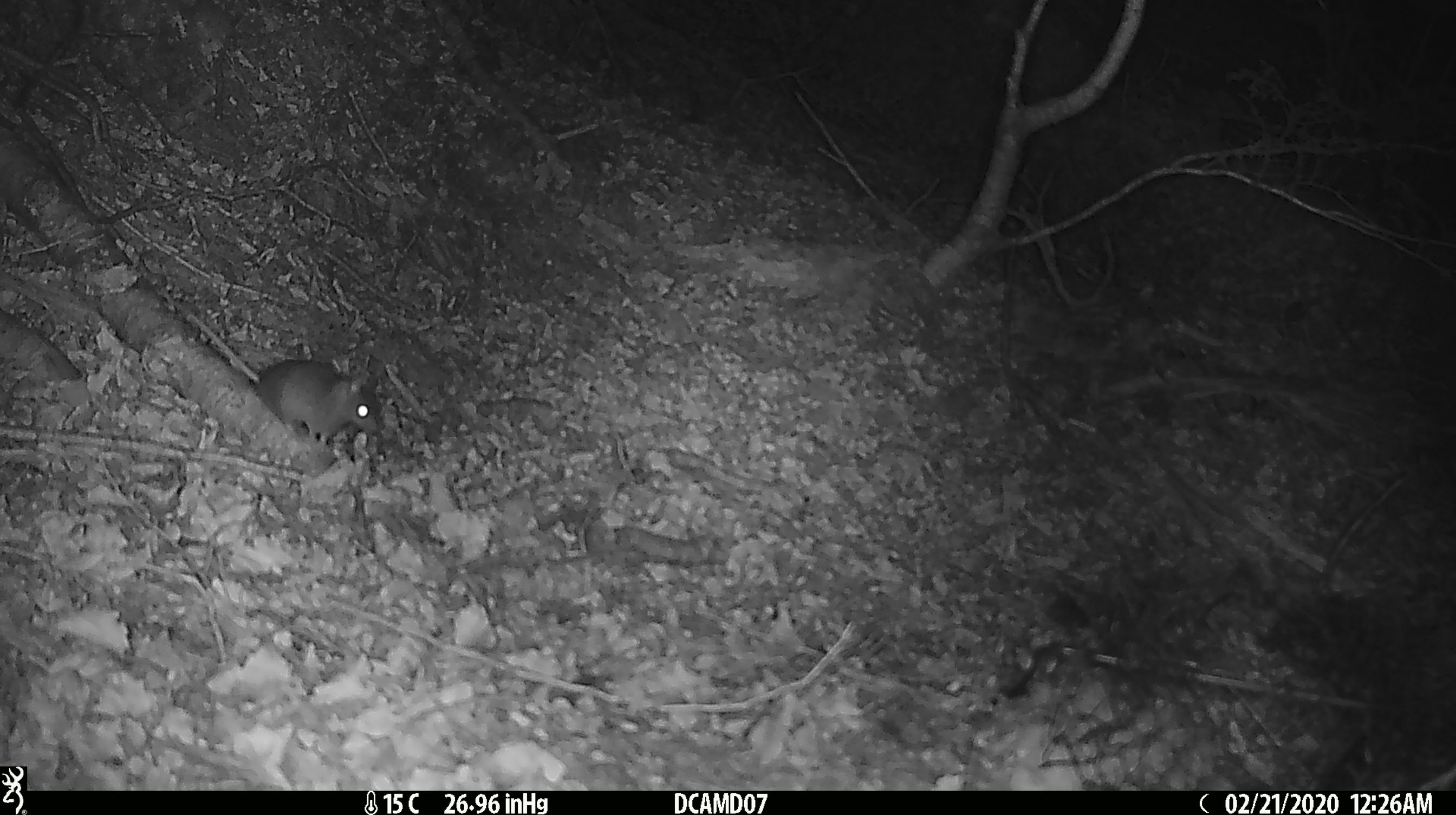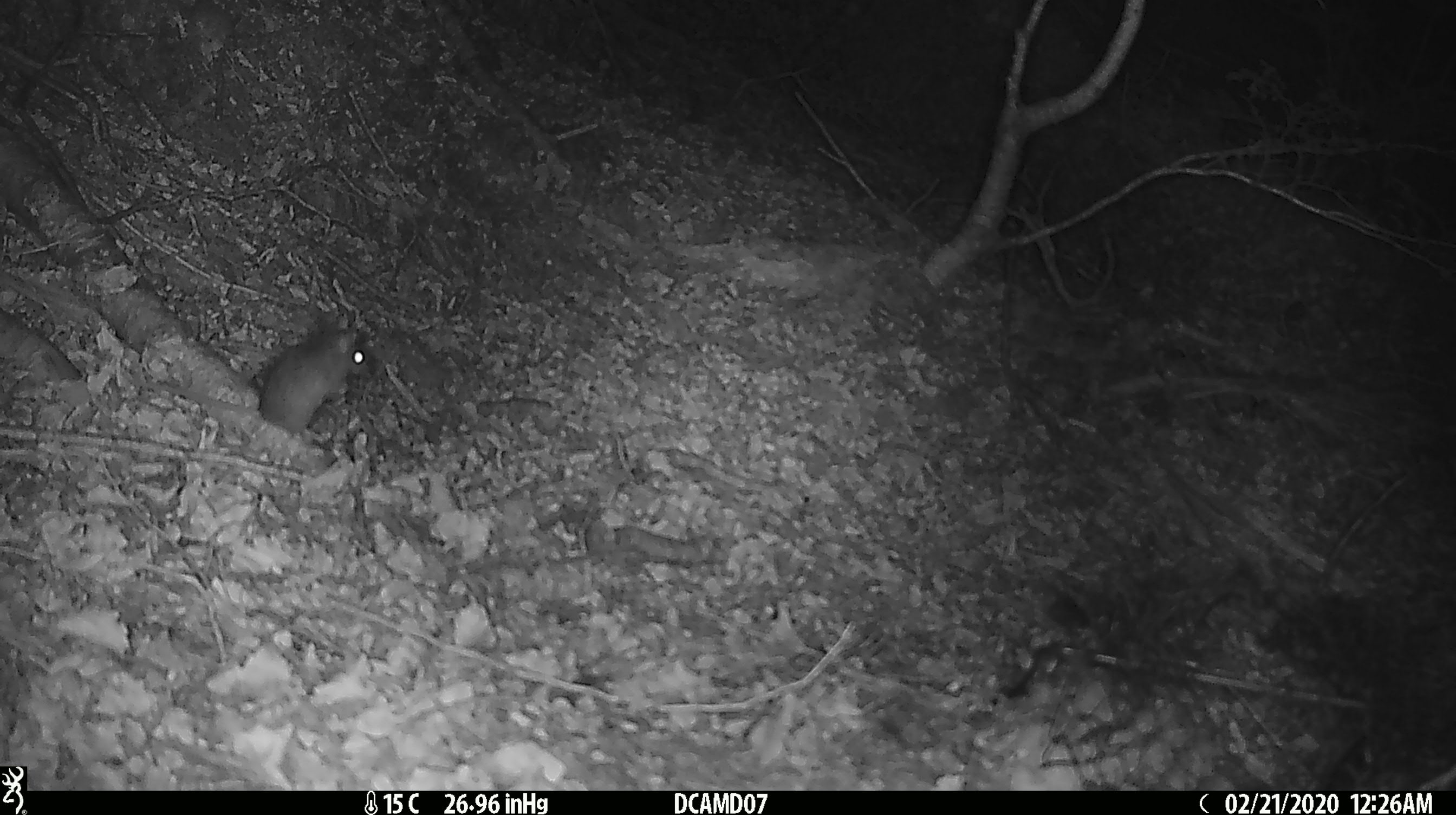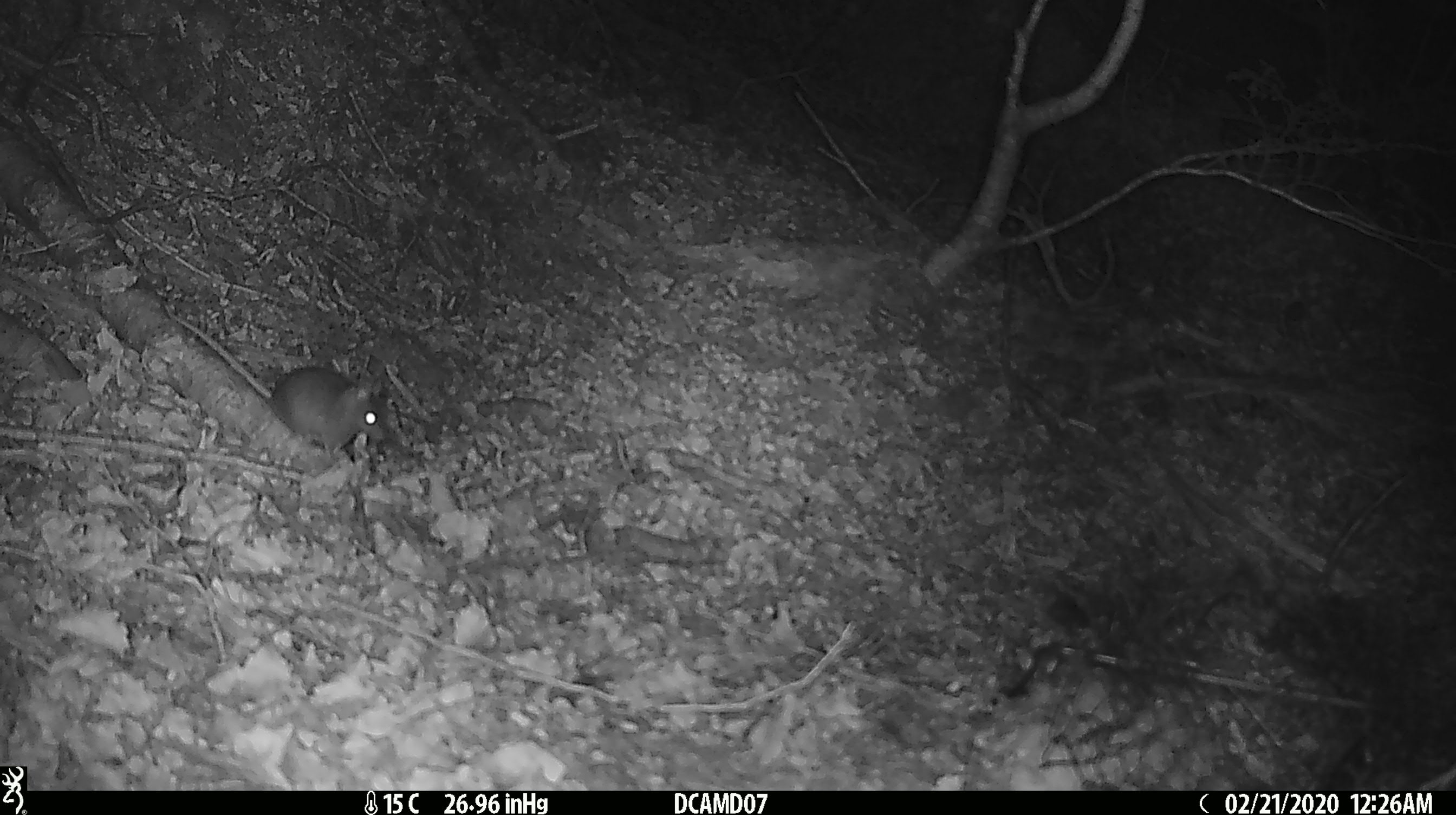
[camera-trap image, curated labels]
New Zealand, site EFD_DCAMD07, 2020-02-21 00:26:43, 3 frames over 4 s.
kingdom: Animalia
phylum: Chordata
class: Mammalia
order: Rodentia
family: Muridae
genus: Mus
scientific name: Mus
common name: mouse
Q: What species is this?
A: Mouse (Mus).